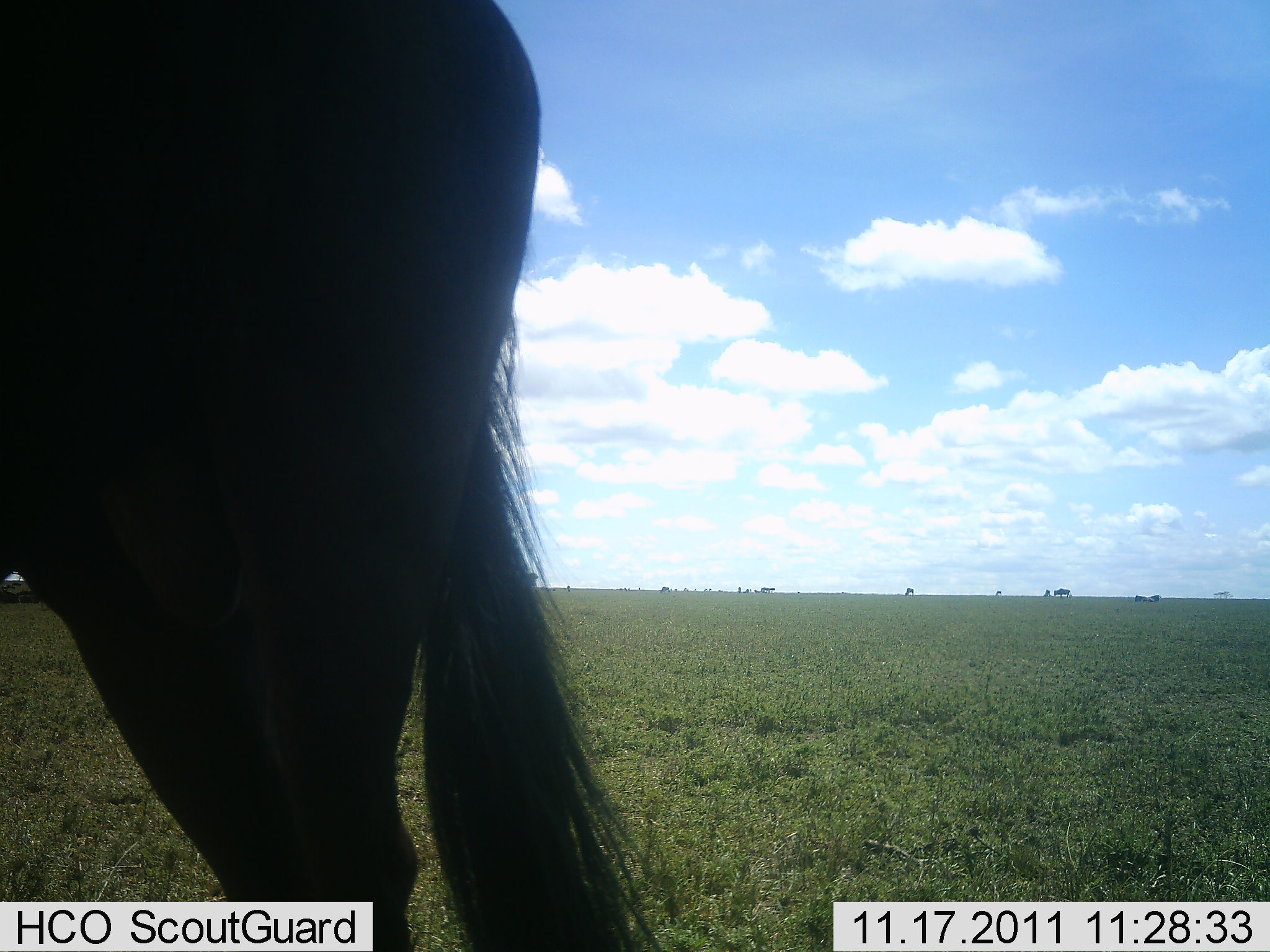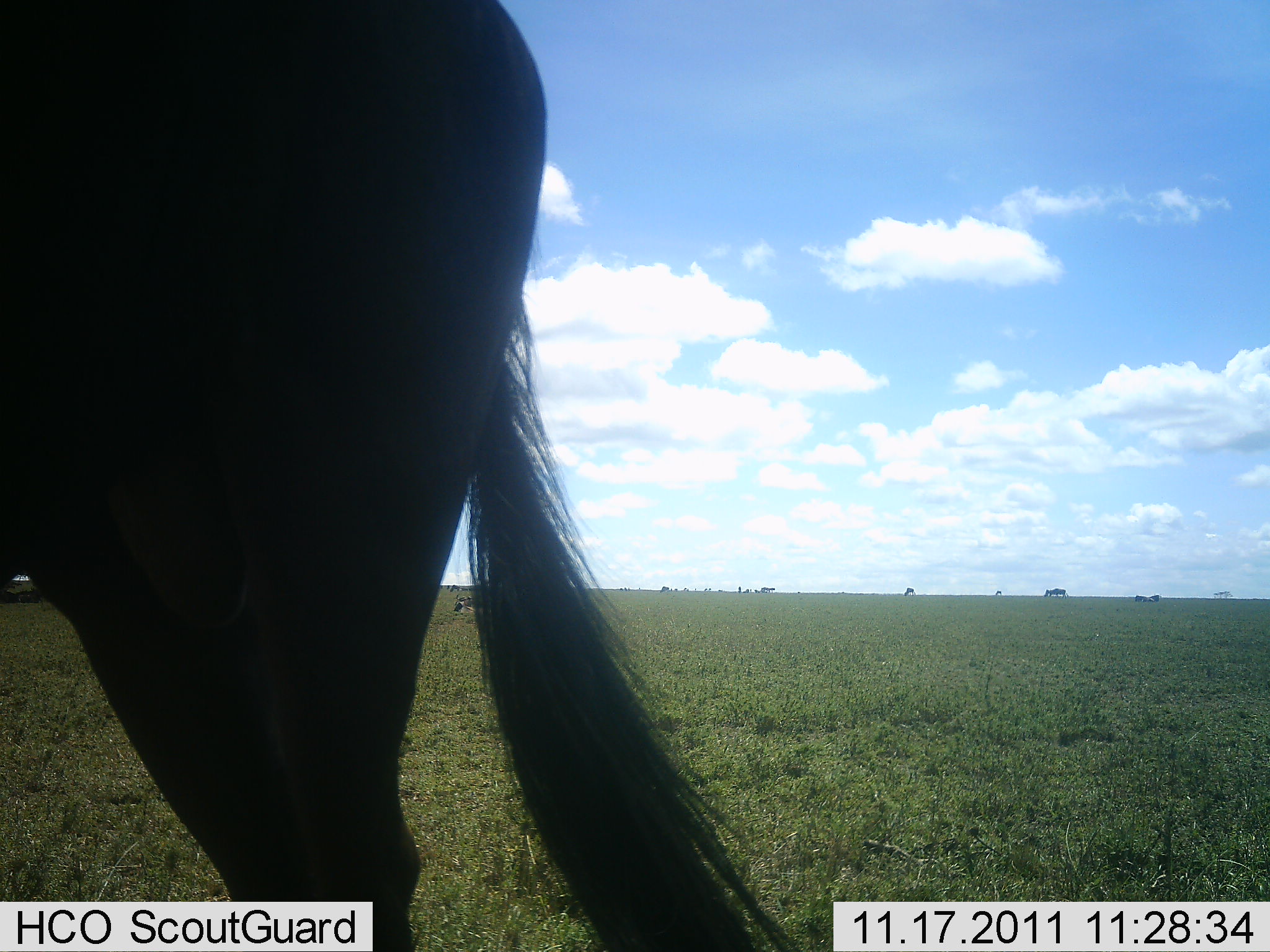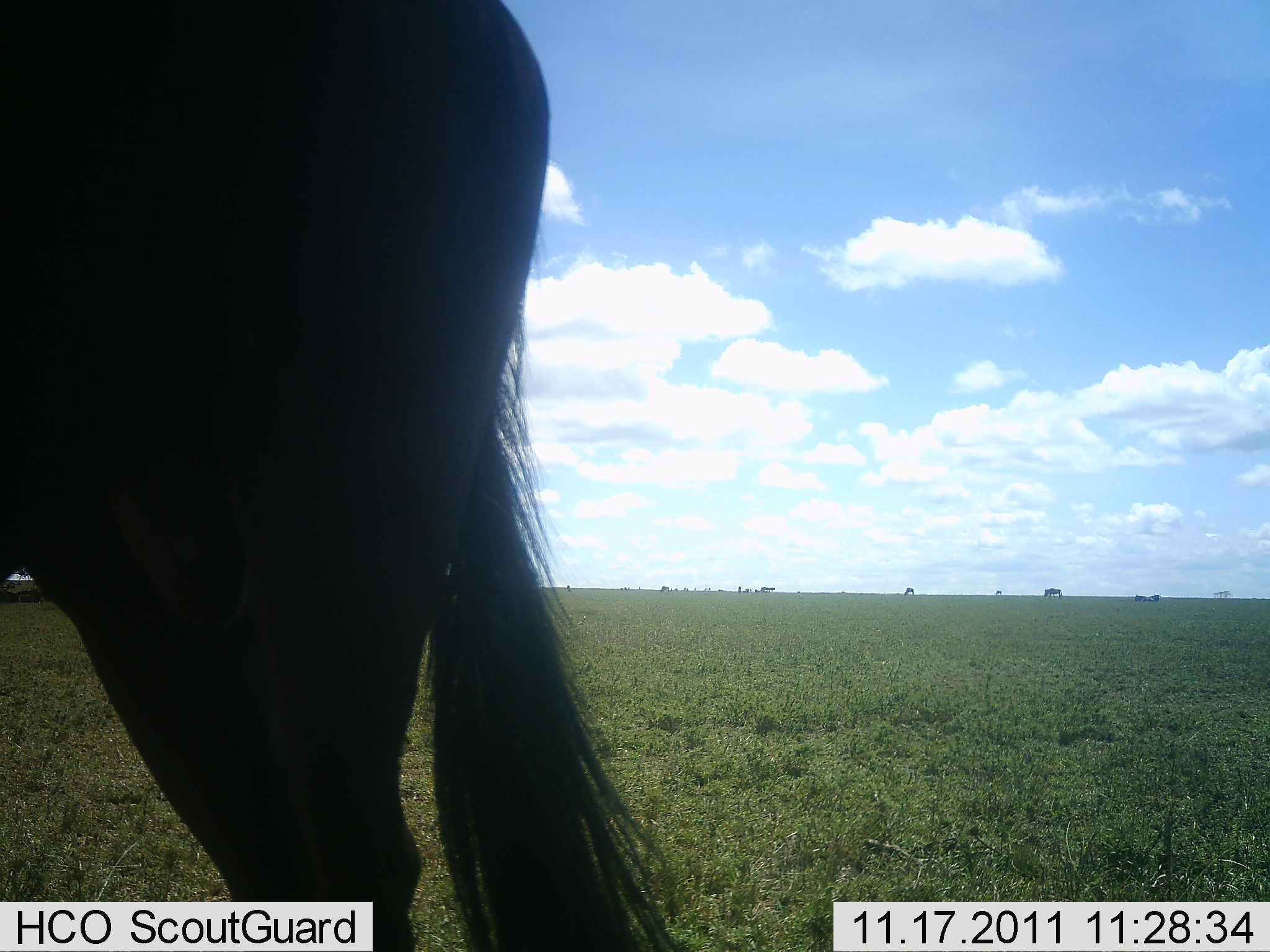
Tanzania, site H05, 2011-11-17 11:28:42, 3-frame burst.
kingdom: Animalia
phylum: Chordata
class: Mammalia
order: Artiodactyla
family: Bovidae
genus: Connochaetes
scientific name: Connochaetes taurinus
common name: blue wildebeest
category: wildebeest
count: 1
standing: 93%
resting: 0%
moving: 21%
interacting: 0%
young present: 0%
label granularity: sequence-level